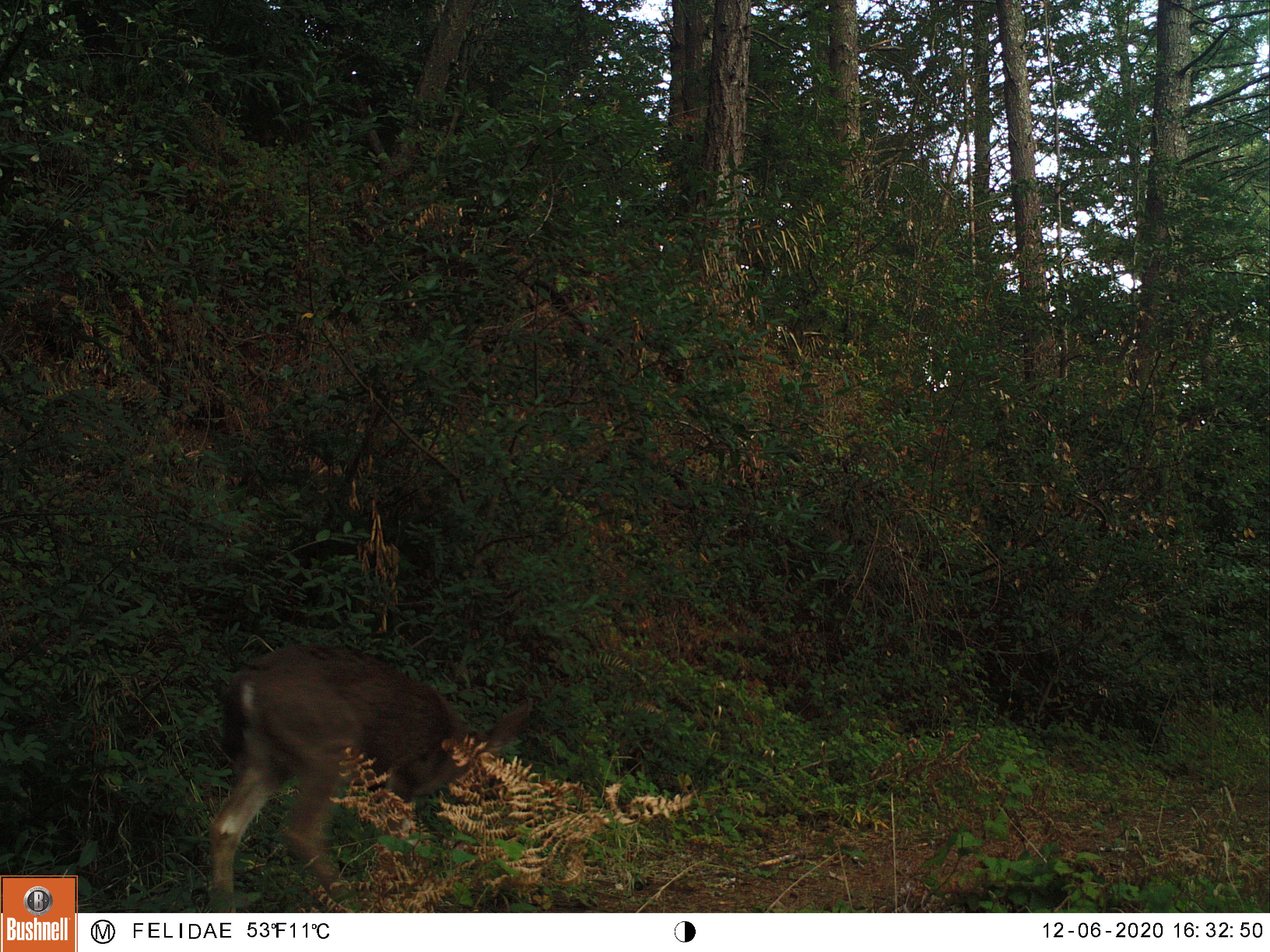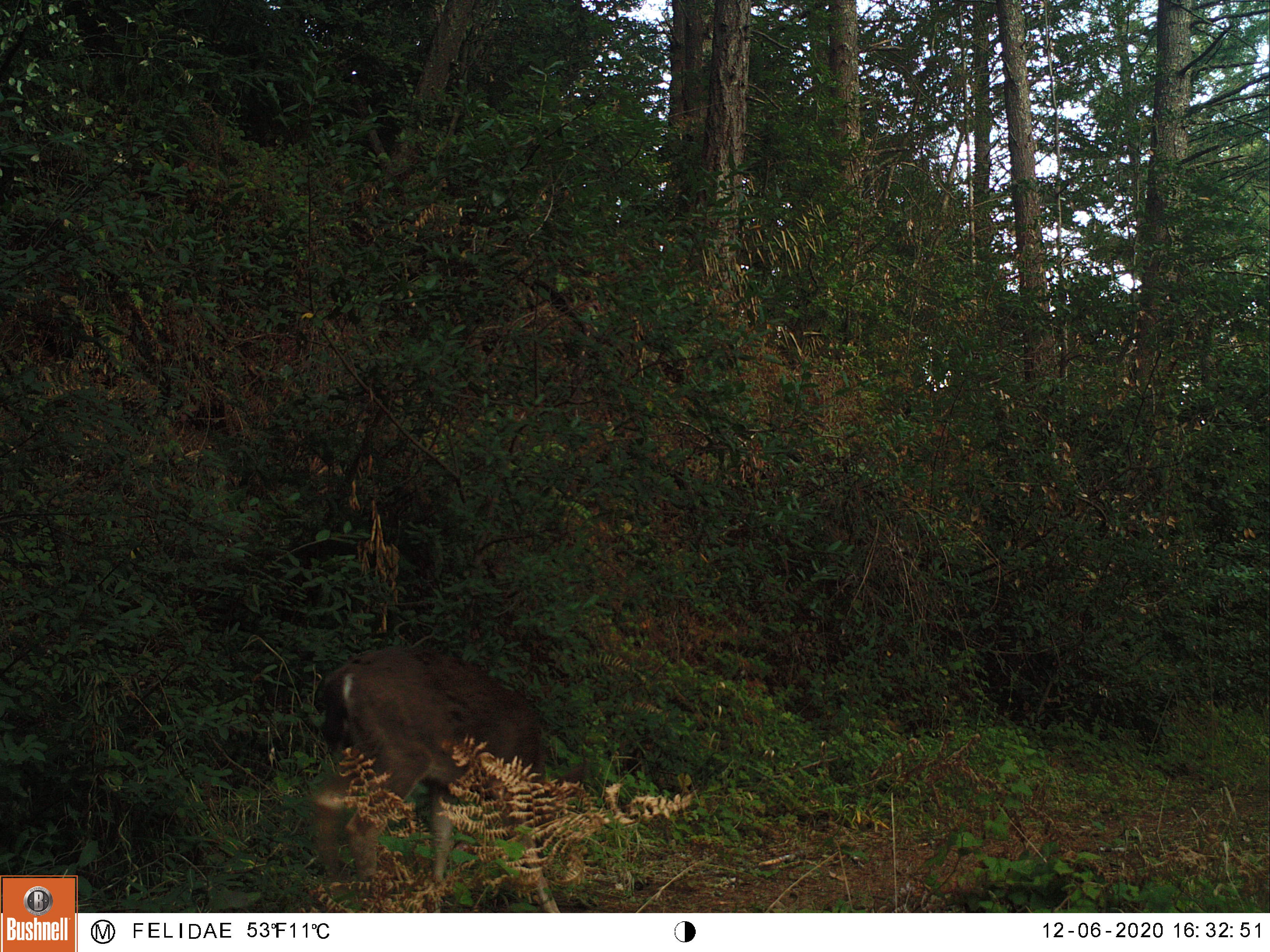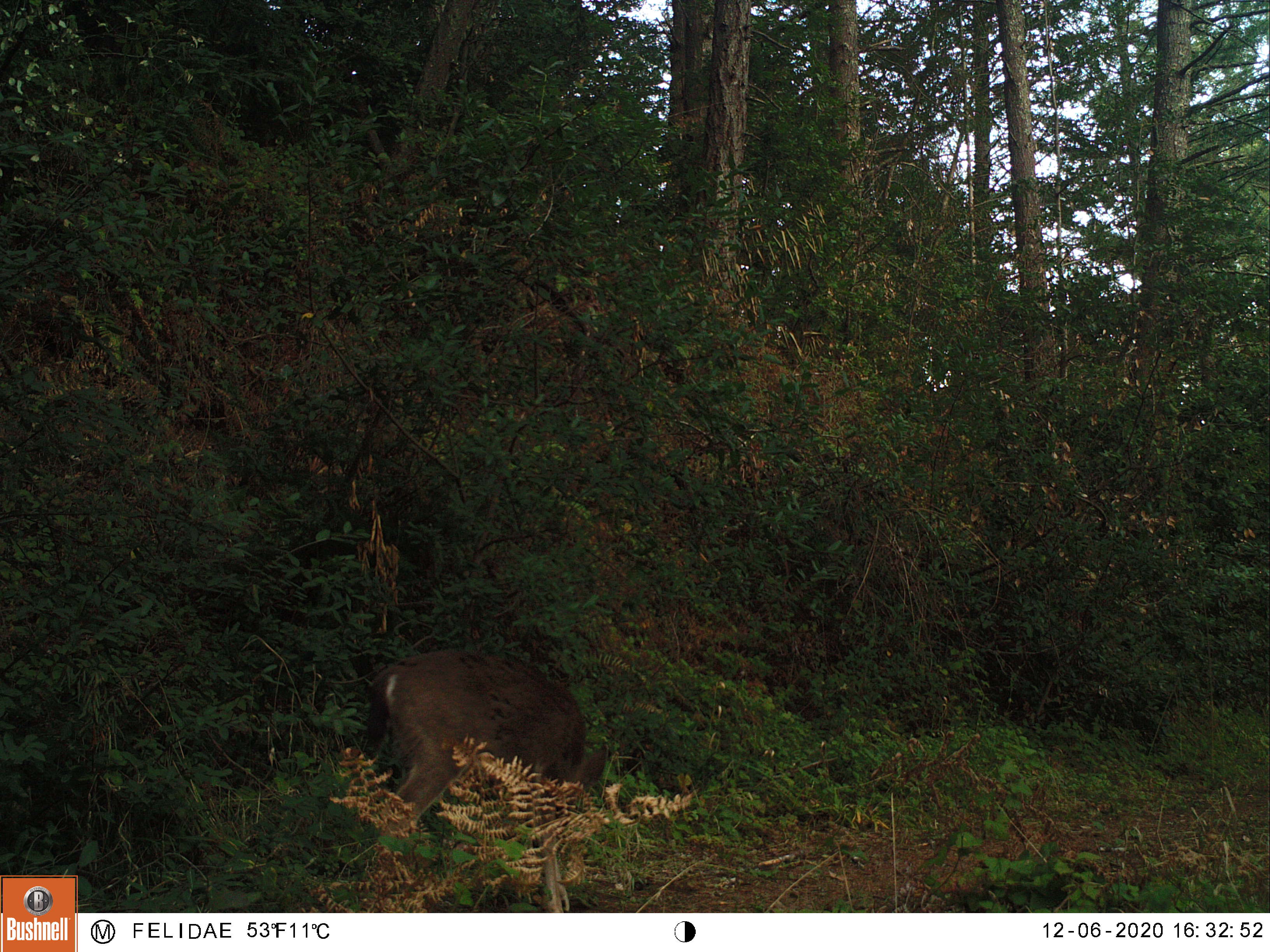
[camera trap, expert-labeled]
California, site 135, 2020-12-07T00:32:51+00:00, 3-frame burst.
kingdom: Animalia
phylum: Chordata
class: Mammalia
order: Artiodactyla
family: Cervidae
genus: Odocoileus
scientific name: Odocoileus hemionus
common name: mule deer